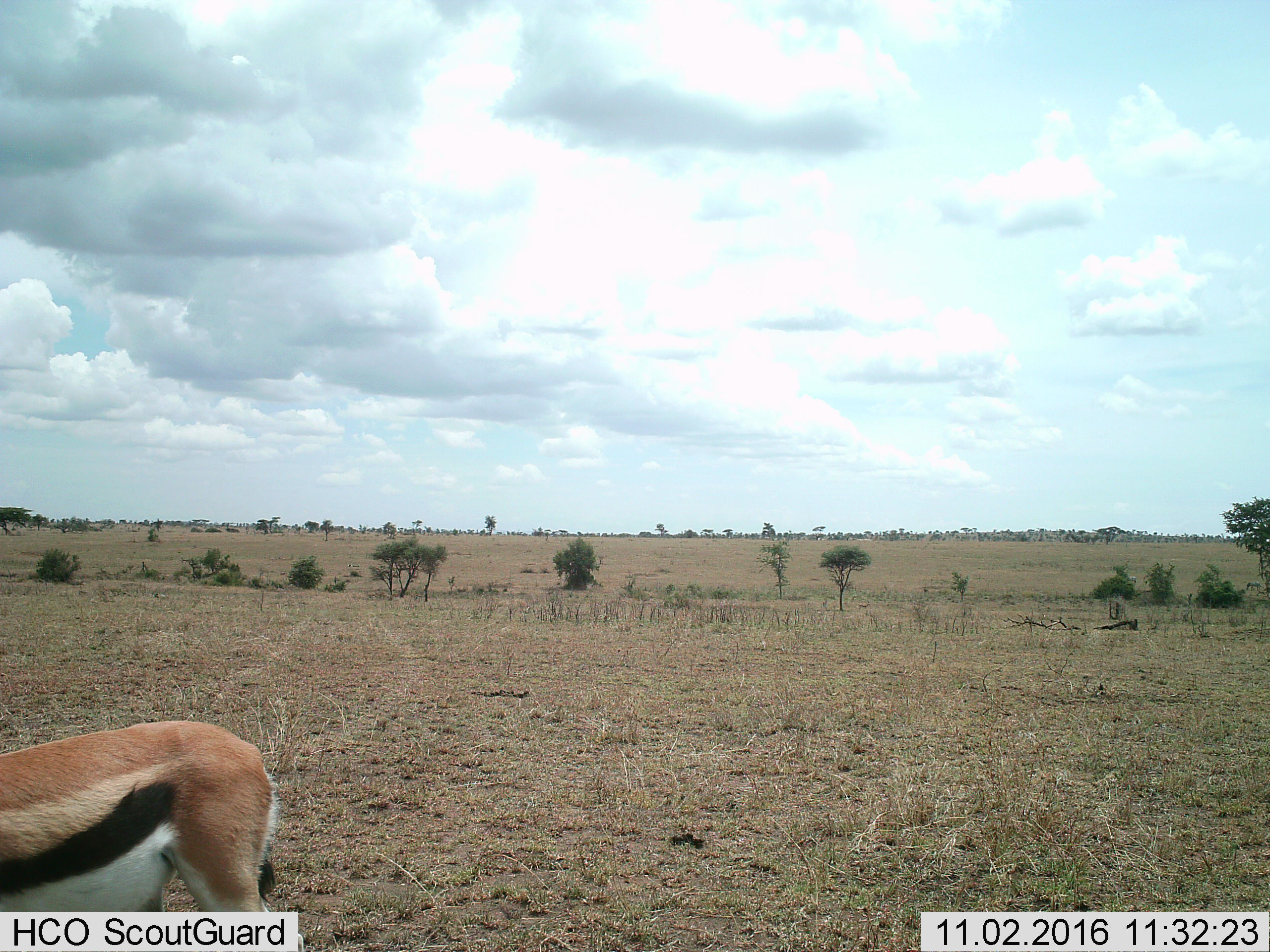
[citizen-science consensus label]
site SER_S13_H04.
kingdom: Animalia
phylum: Chordata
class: Mammalia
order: Artiodactyla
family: Bovidae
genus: Eudorcas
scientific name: Eudorcas thomsonii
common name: thomson's gazelle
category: gazellethomsons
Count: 1.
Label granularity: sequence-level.